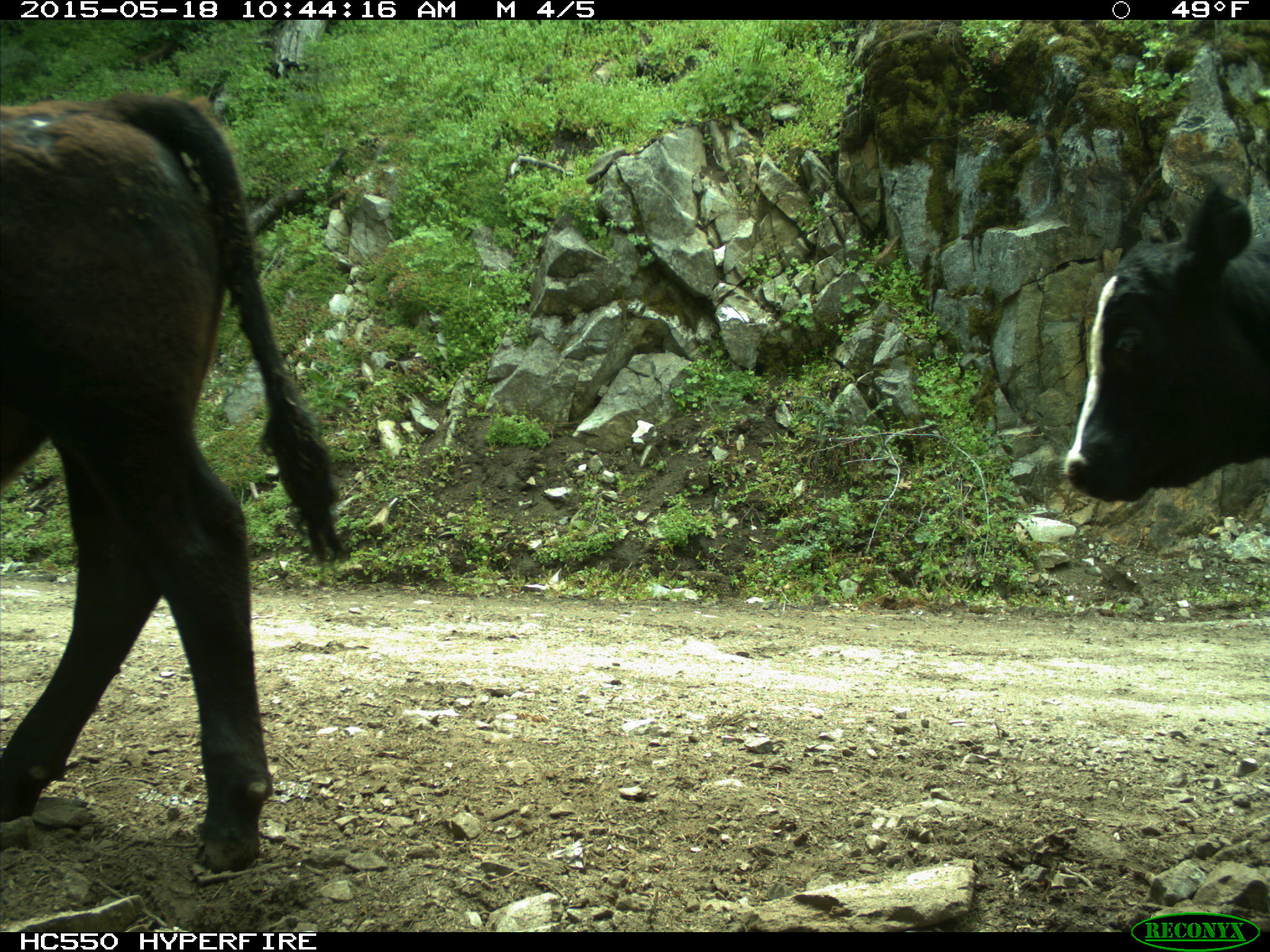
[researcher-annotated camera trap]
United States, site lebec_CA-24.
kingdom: Animalia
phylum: Chordata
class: Mammalia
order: Artiodactyla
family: Bovidae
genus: Bos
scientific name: Bos taurus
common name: domestic cow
Bos taurus (domestic cow).